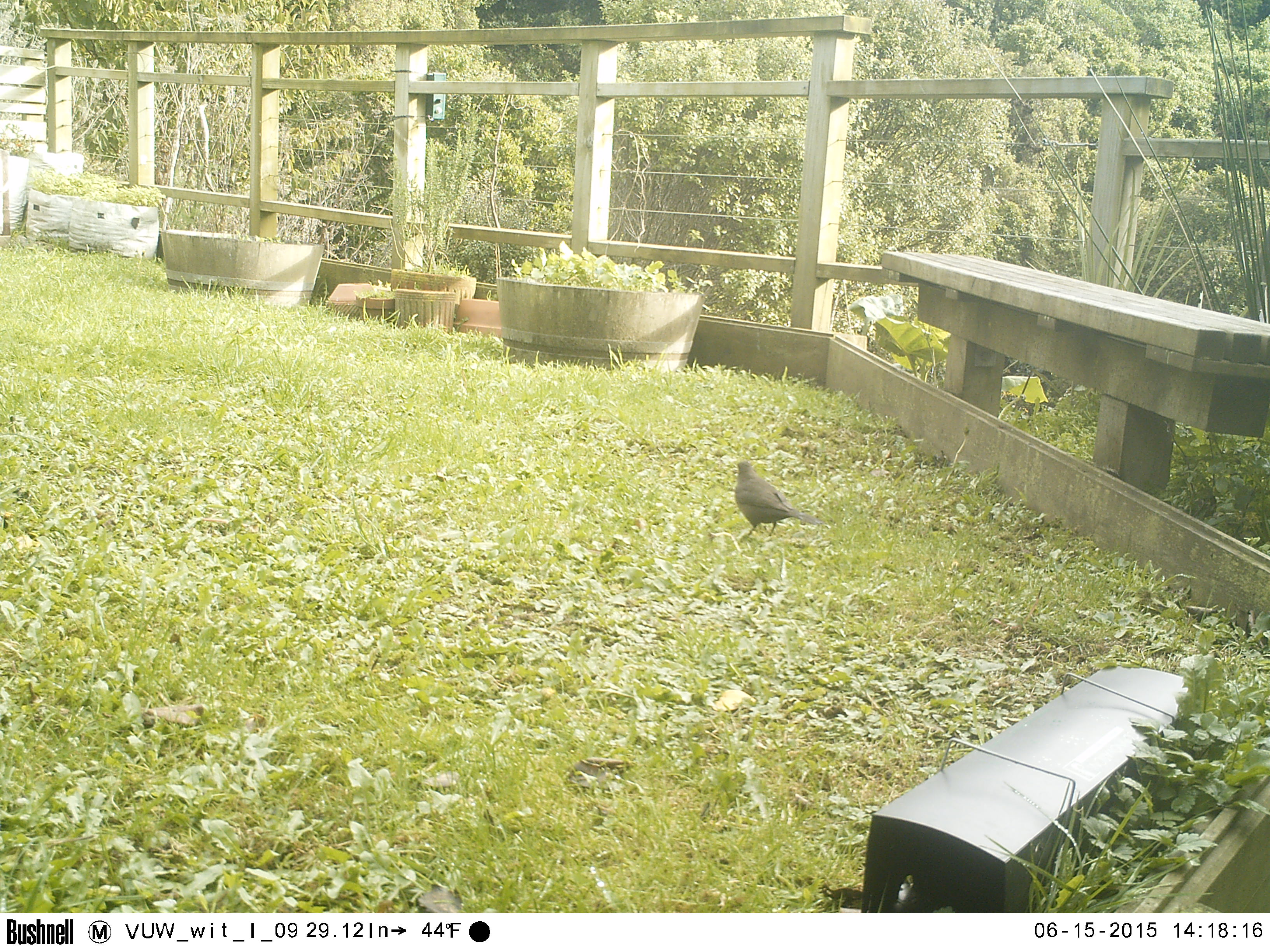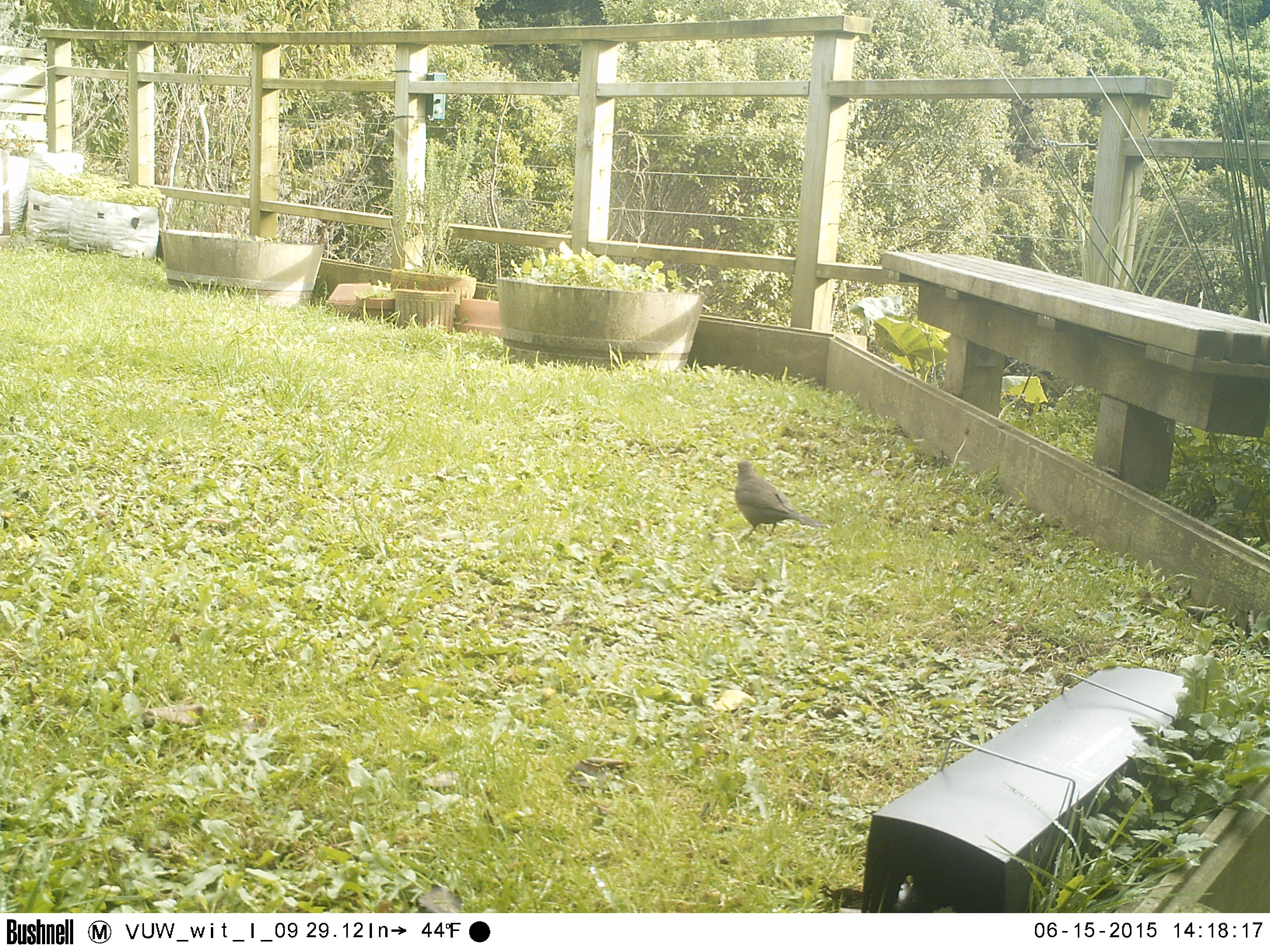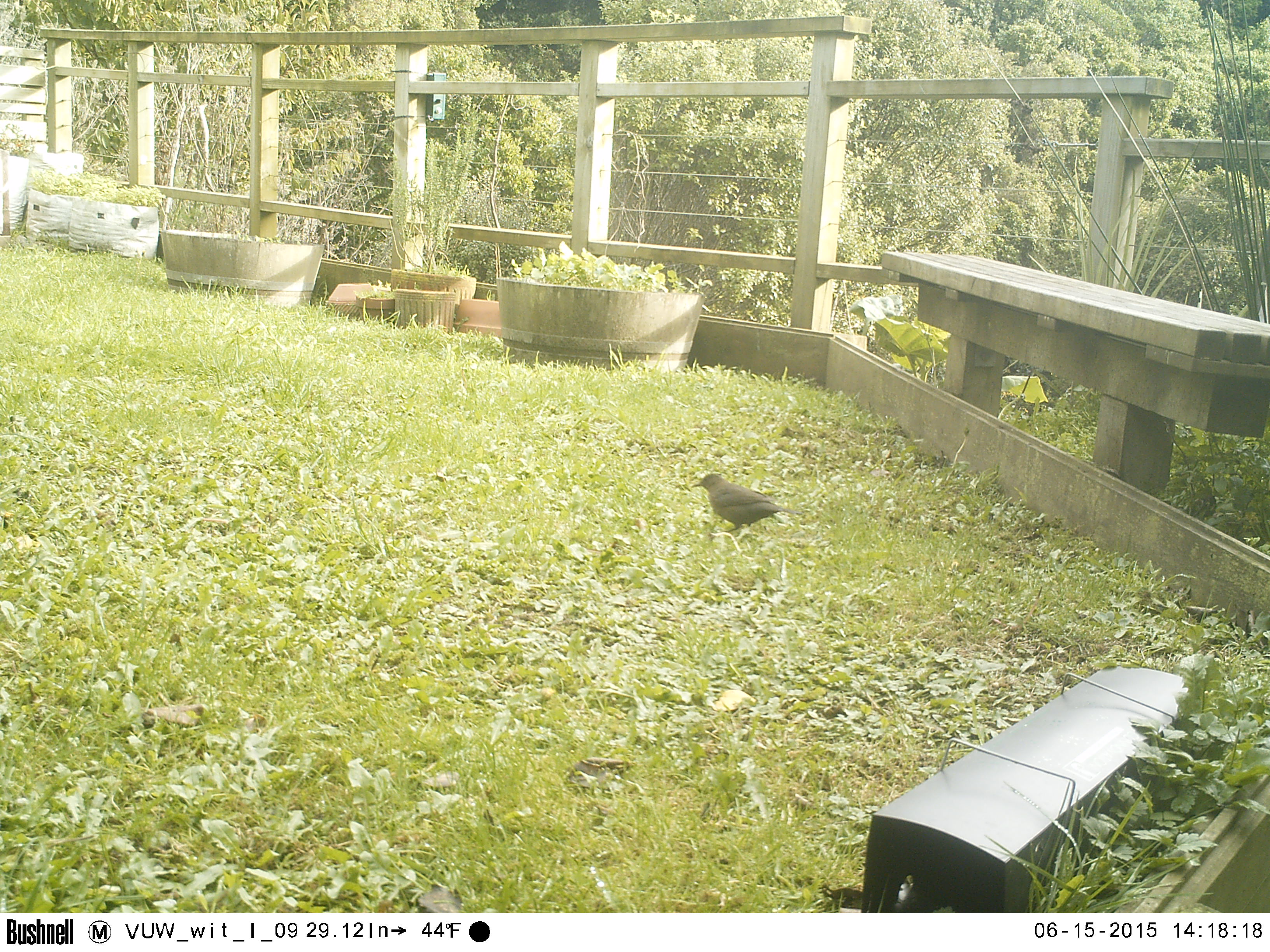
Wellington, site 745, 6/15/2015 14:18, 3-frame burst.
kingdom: Animalia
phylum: Chordata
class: Aves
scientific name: Aves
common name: bird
Bird (Aves).